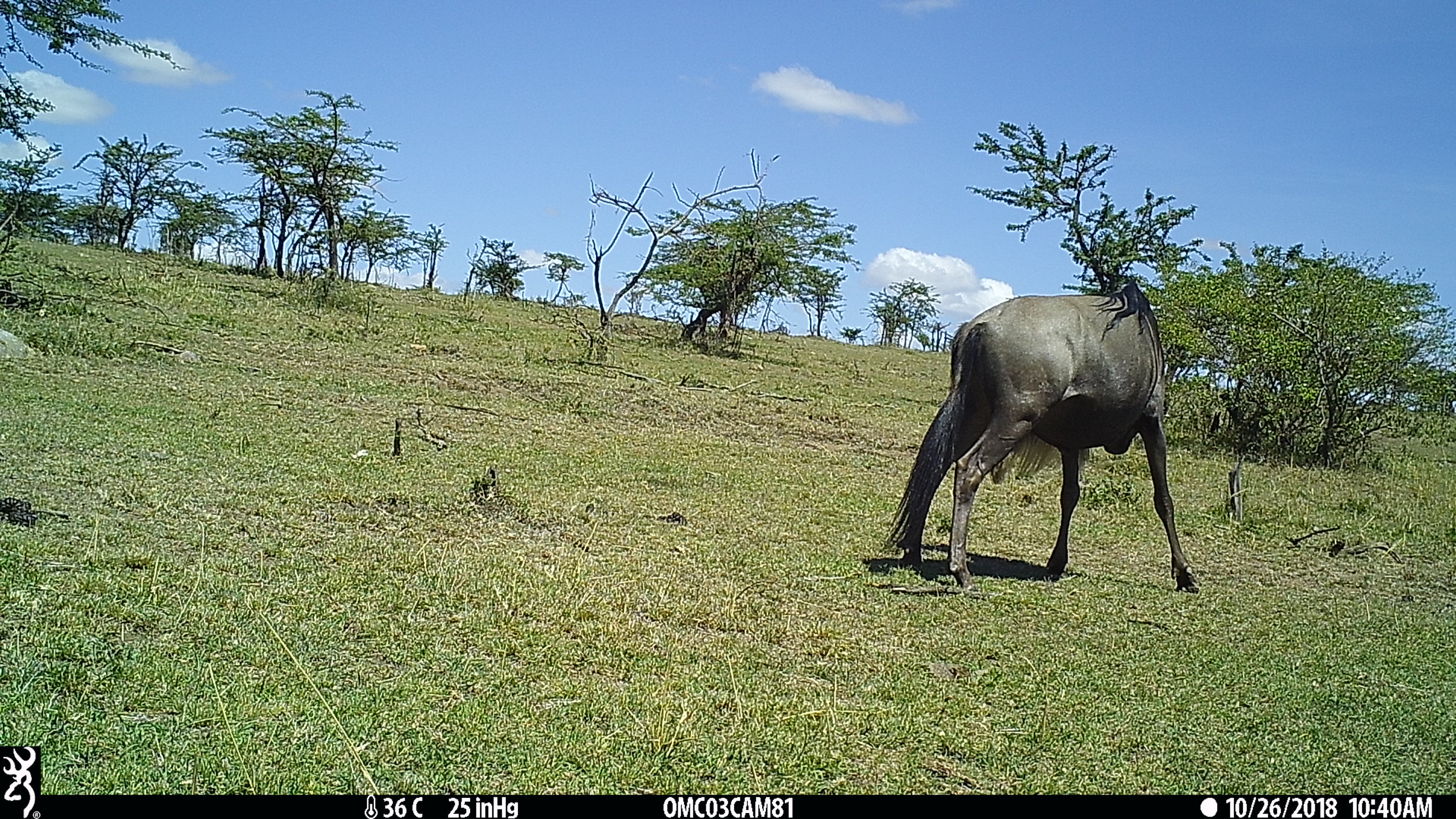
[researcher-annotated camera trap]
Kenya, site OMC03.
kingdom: Animalia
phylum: Chordata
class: Mammalia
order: Artiodactyla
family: Bovidae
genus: Connochaetes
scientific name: Connochaetes taurinus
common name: blue wildebeest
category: wildebeest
Wildebeest (blue wildebeest) (Connochaetes taurinus).